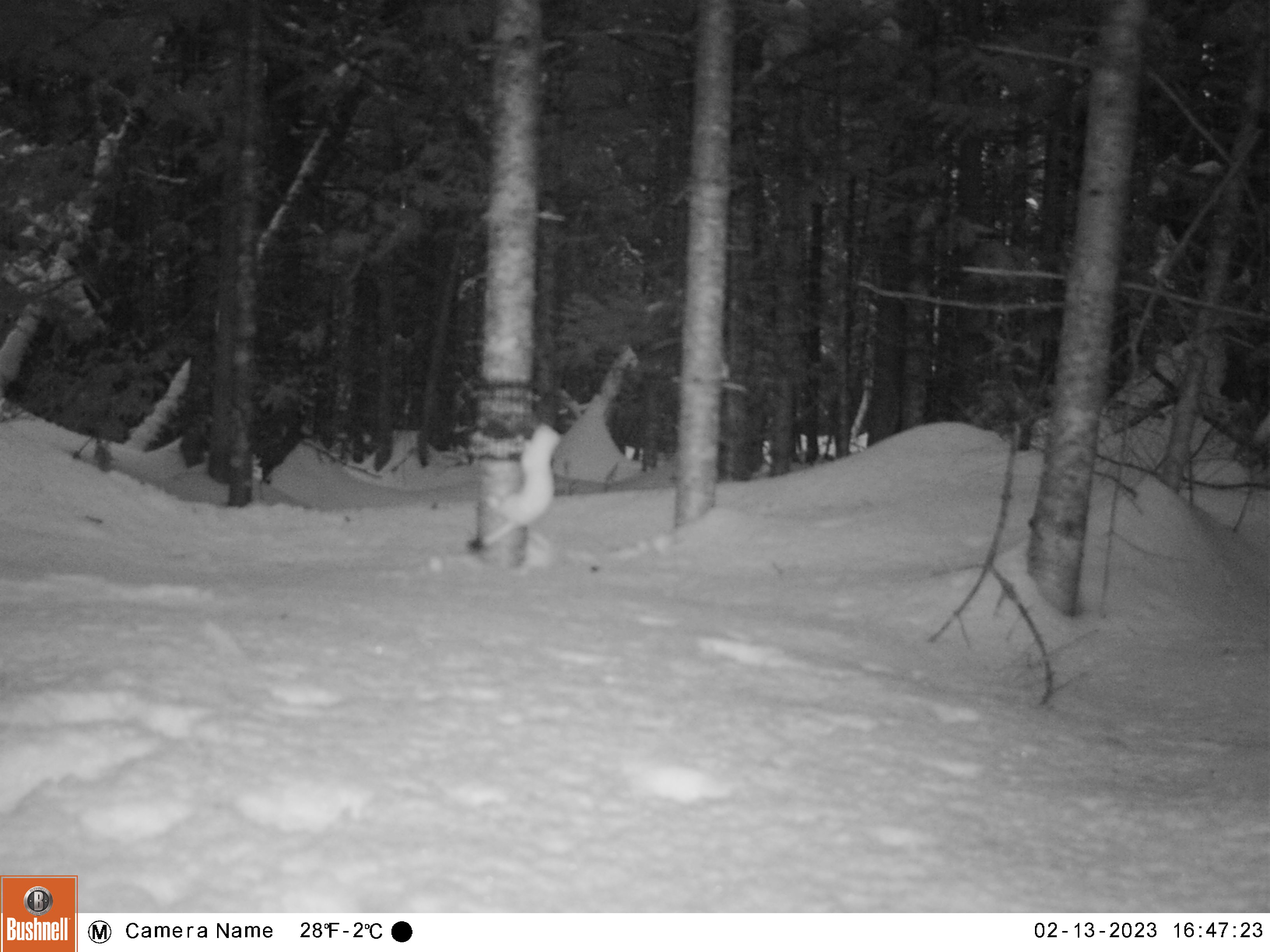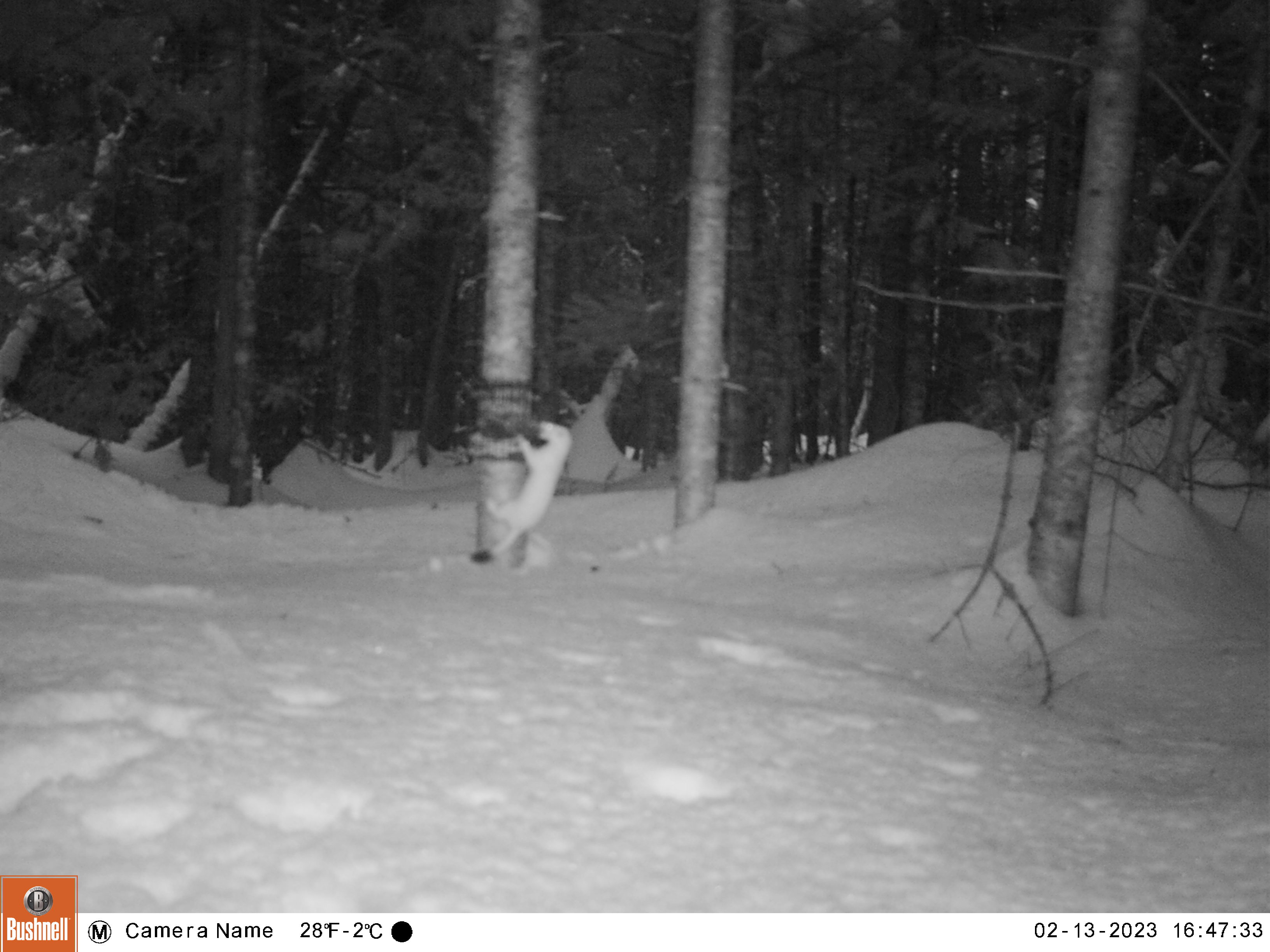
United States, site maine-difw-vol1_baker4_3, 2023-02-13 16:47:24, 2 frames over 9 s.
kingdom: Animalia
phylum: Chordata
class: Mammalia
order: Carnivora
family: Mustelidae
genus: Mustela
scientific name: Mustela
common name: weasel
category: weasel sp.